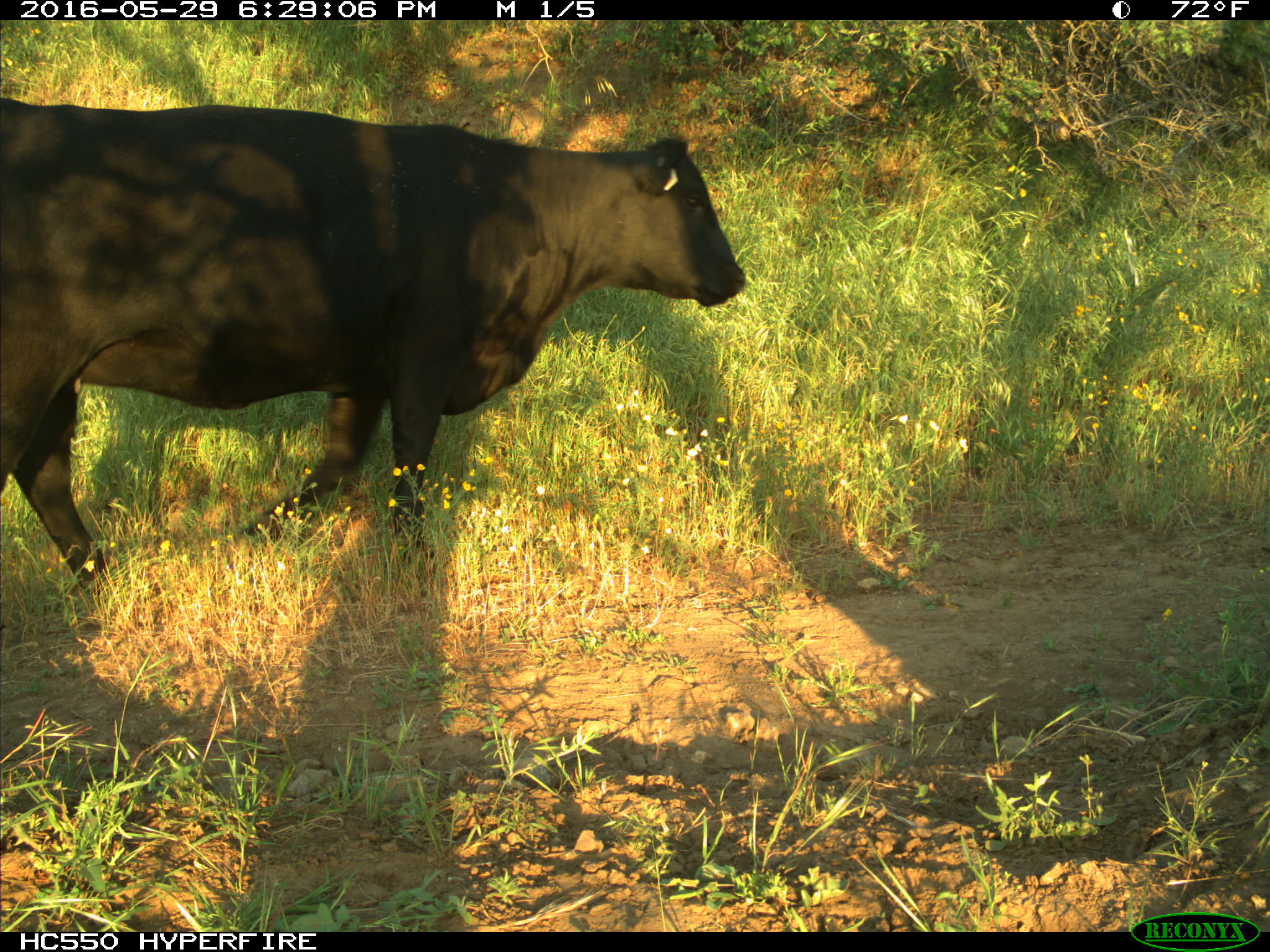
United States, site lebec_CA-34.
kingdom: Animalia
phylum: Chordata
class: Mammalia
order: Artiodactyla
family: Bovidae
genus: Bos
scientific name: Bos taurus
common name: domestic cow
Bos taurus (domestic cow).